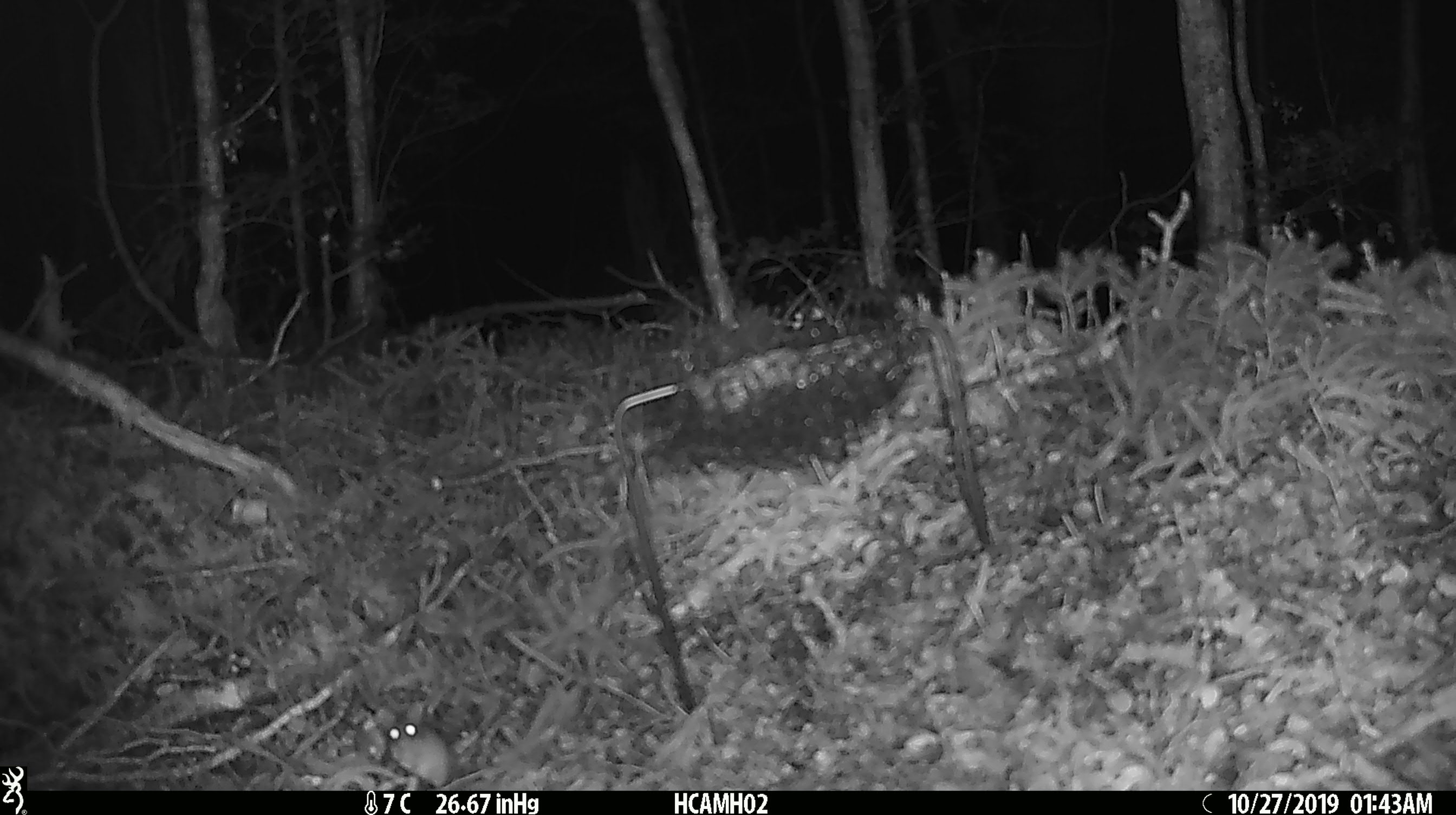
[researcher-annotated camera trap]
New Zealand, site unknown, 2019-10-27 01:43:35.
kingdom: Animalia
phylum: Chordata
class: Mammalia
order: Rodentia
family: Muridae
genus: Mus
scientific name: Mus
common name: mouse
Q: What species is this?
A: Mouse (Mus).